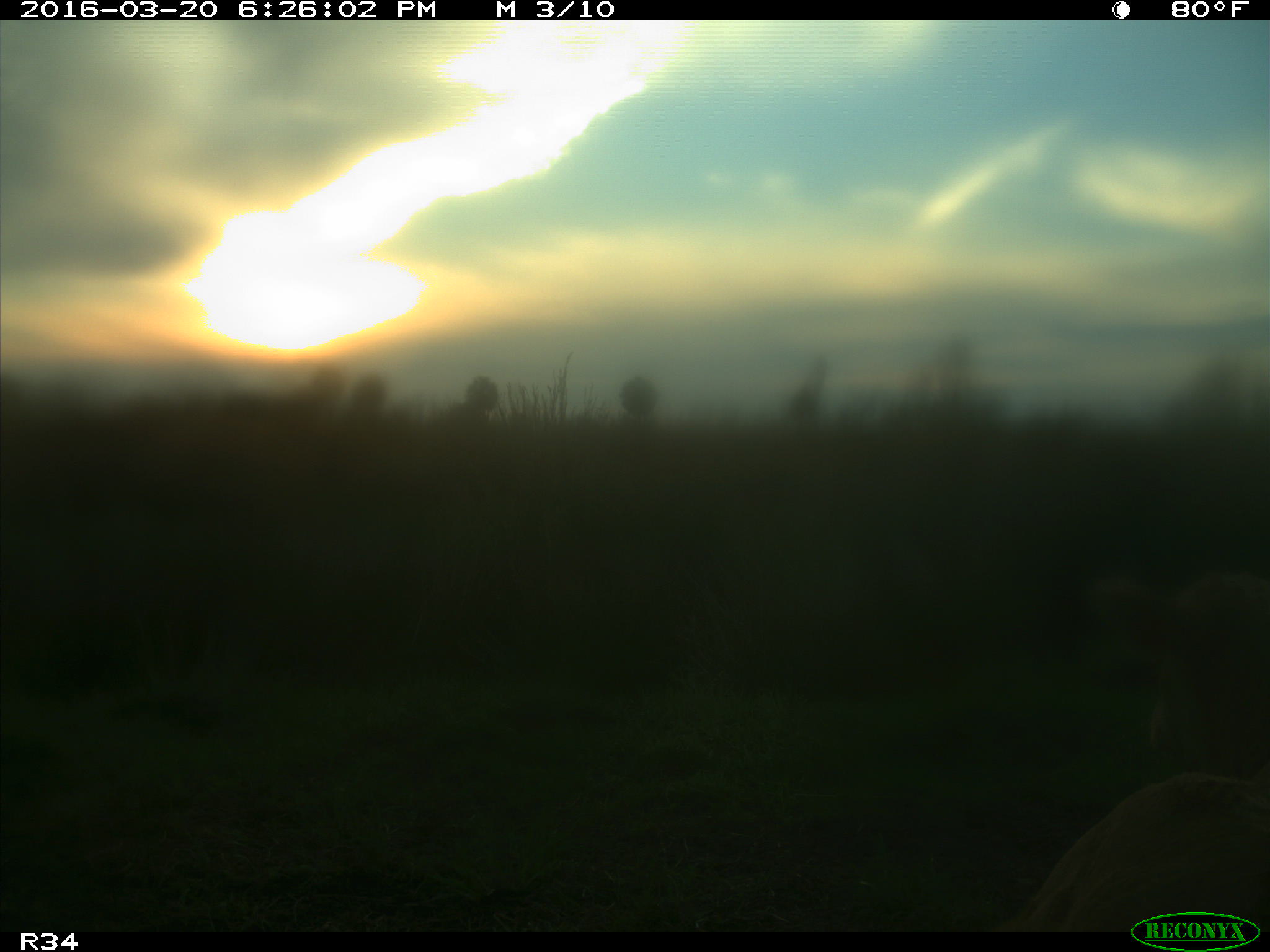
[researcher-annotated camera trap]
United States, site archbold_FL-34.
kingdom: Animalia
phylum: Chordata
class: Mammalia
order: Artiodactyla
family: Bovidae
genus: Bos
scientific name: Bos taurus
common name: domestic cow